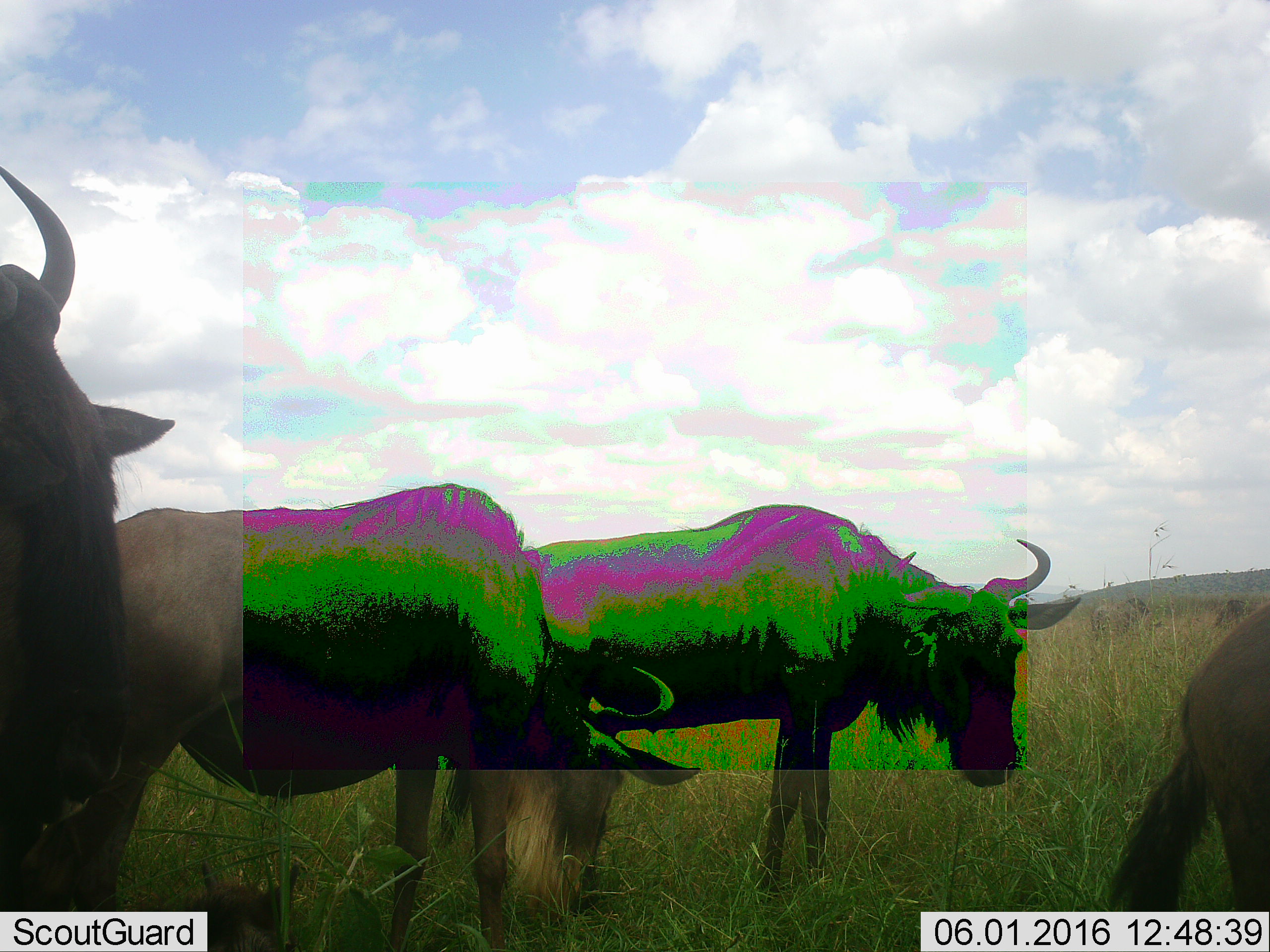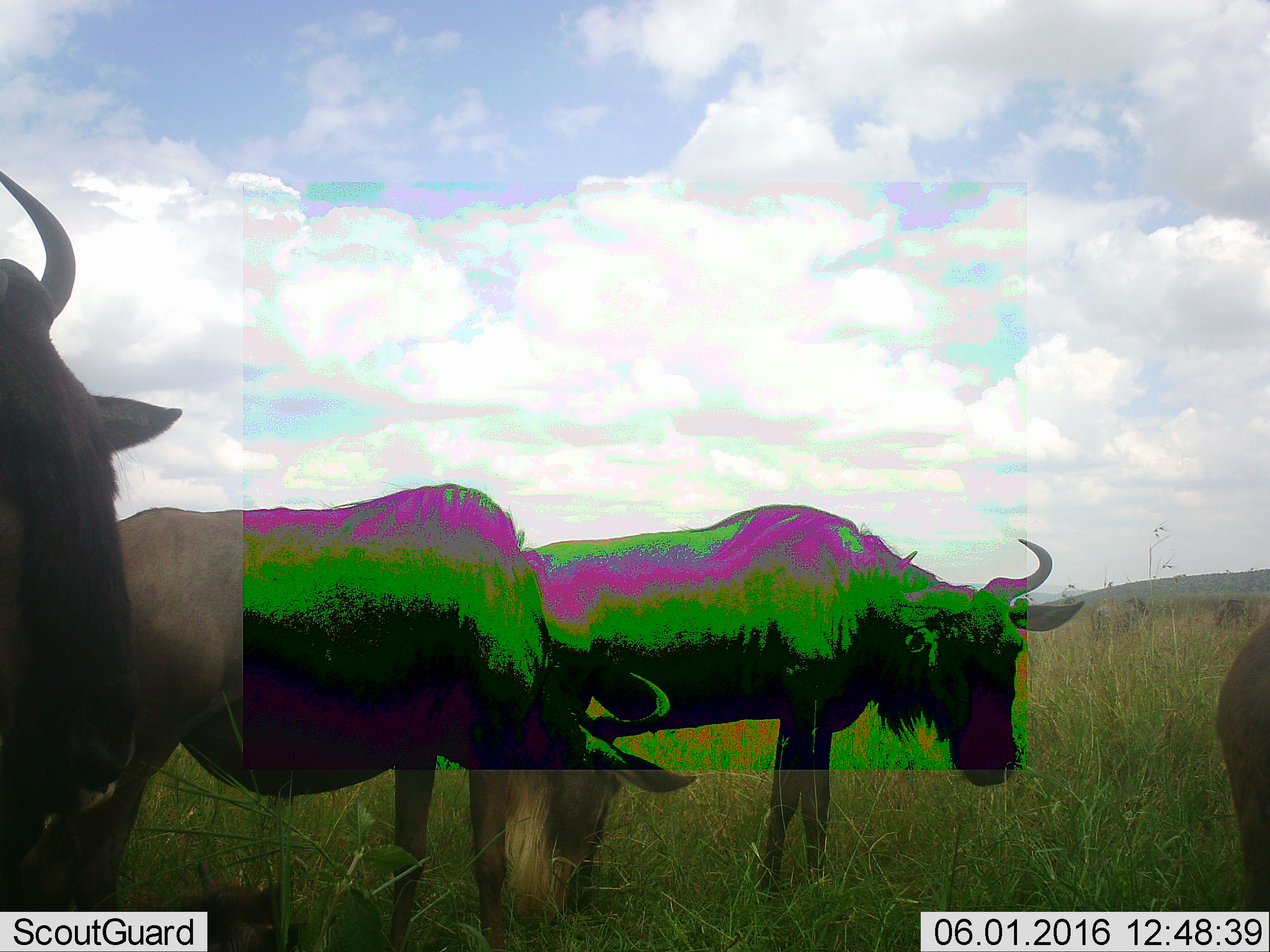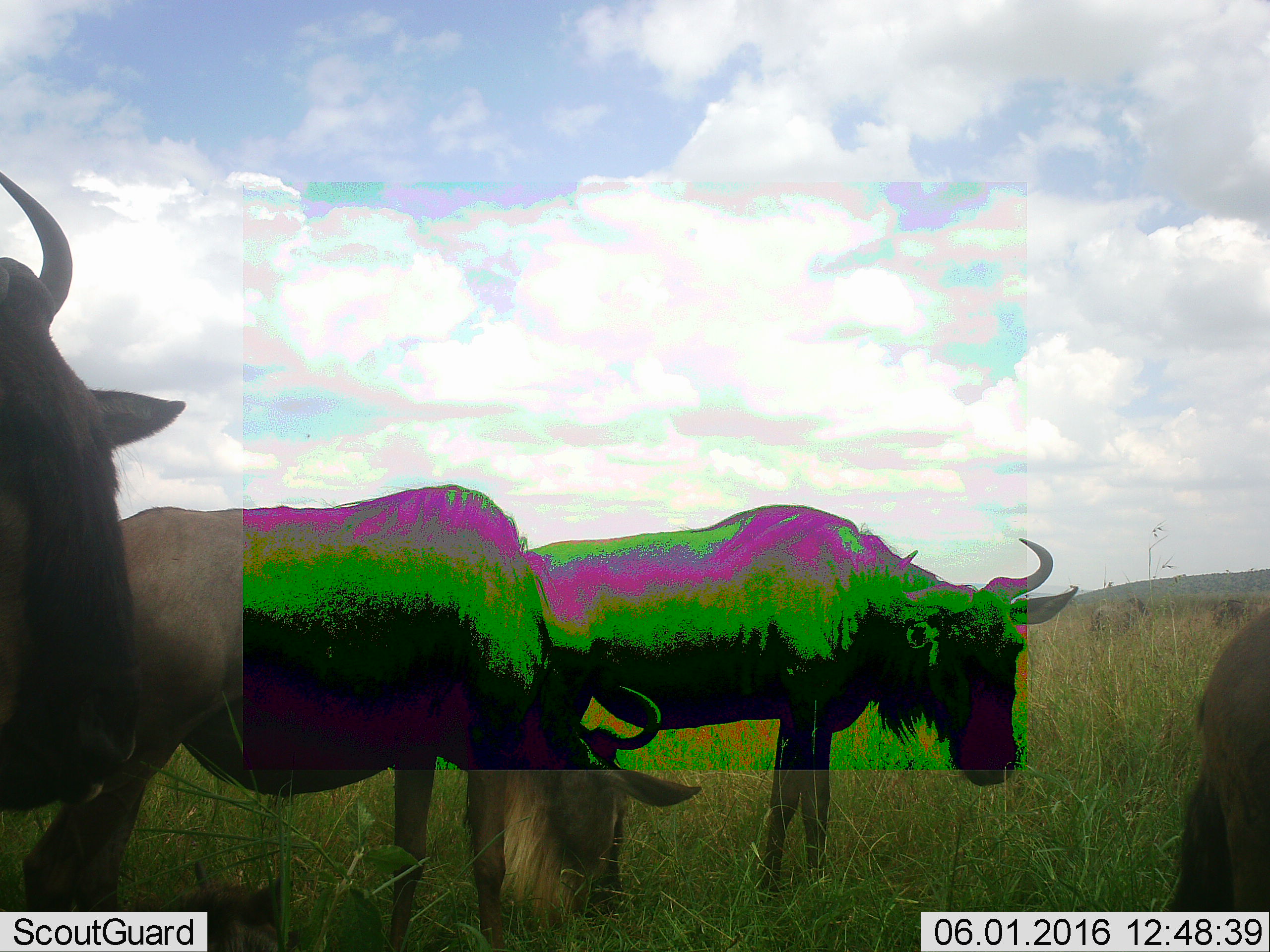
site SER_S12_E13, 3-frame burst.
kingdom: Animalia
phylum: Chordata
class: Mammalia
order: Artiodactyla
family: Bovidae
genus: Connochaetes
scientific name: Connochaetes taurinus taurinus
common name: blue wildebeest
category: wildebeestblue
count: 4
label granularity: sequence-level